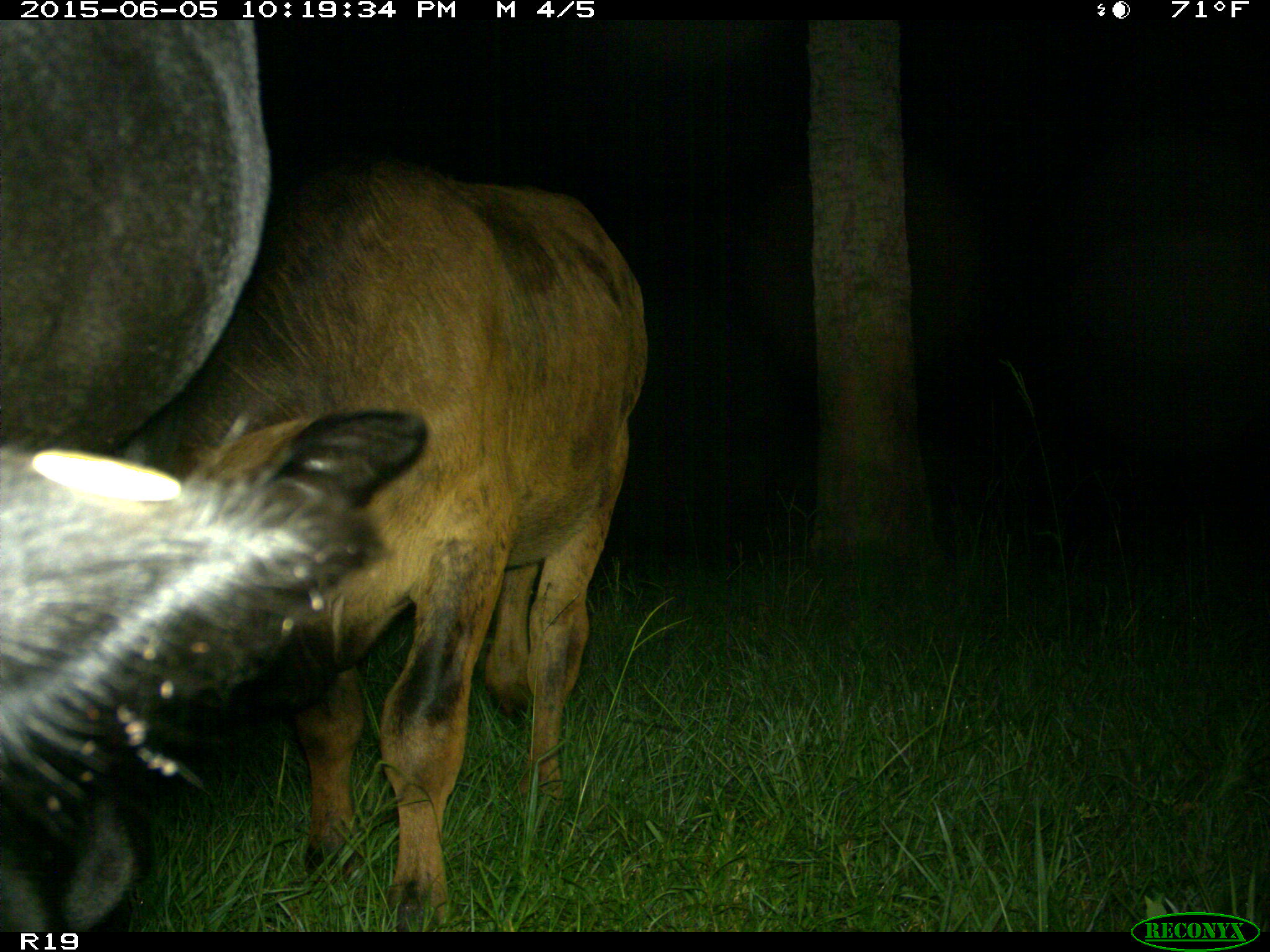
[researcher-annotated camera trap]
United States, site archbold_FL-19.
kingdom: Animalia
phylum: Chordata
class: Mammalia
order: Artiodactyla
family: Bovidae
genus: Bos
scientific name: Bos taurus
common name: domestic cow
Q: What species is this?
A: Bos taurus (domestic cow).